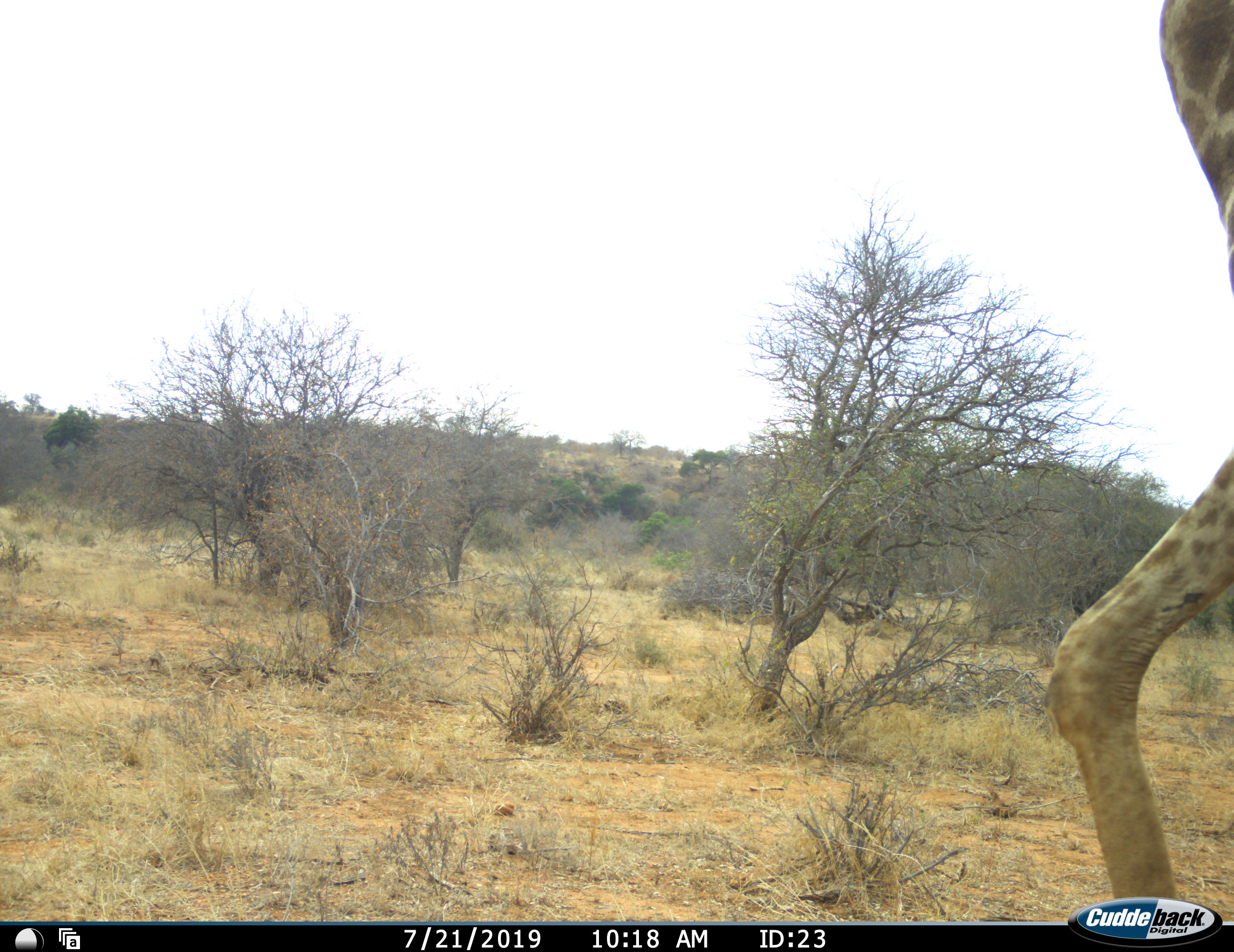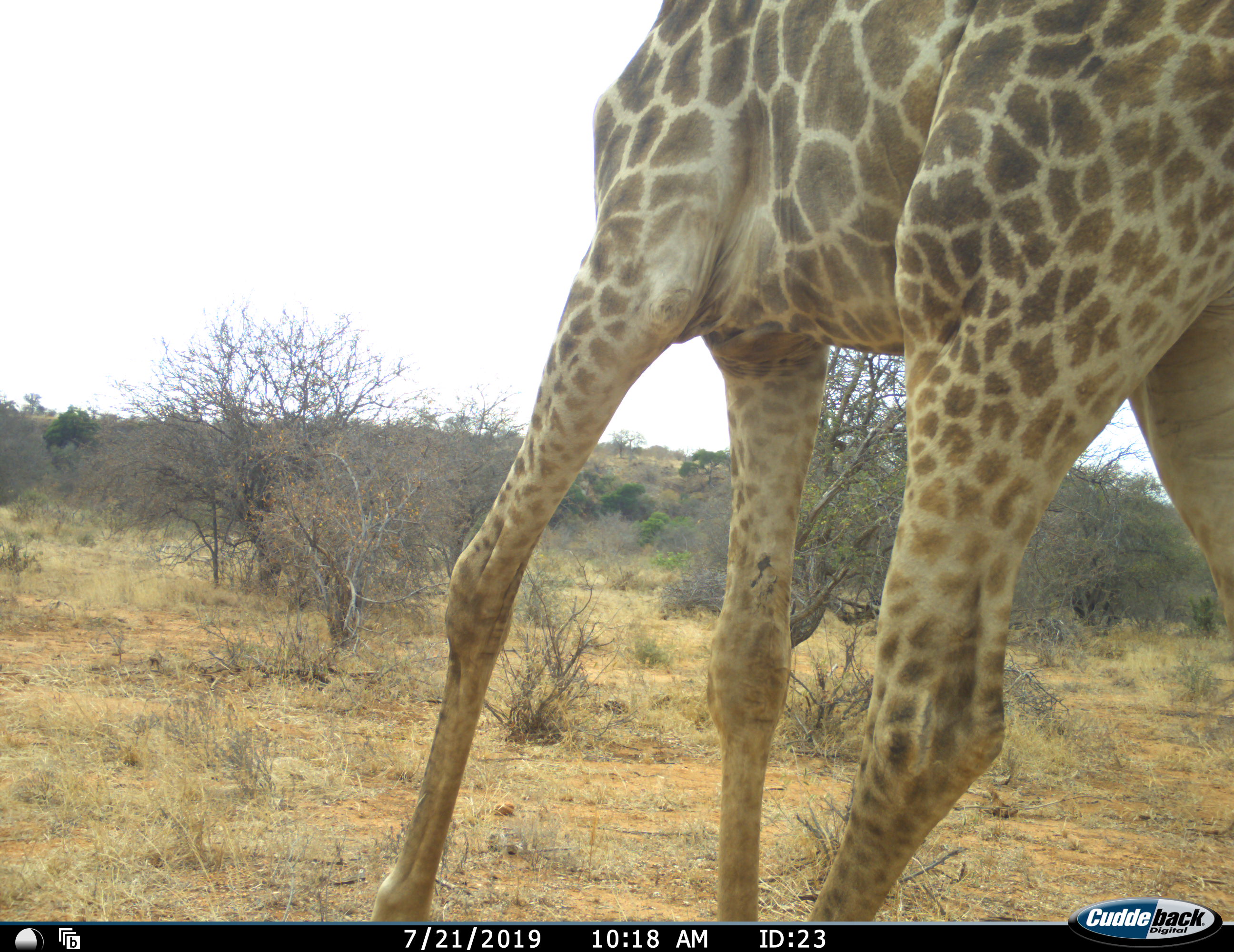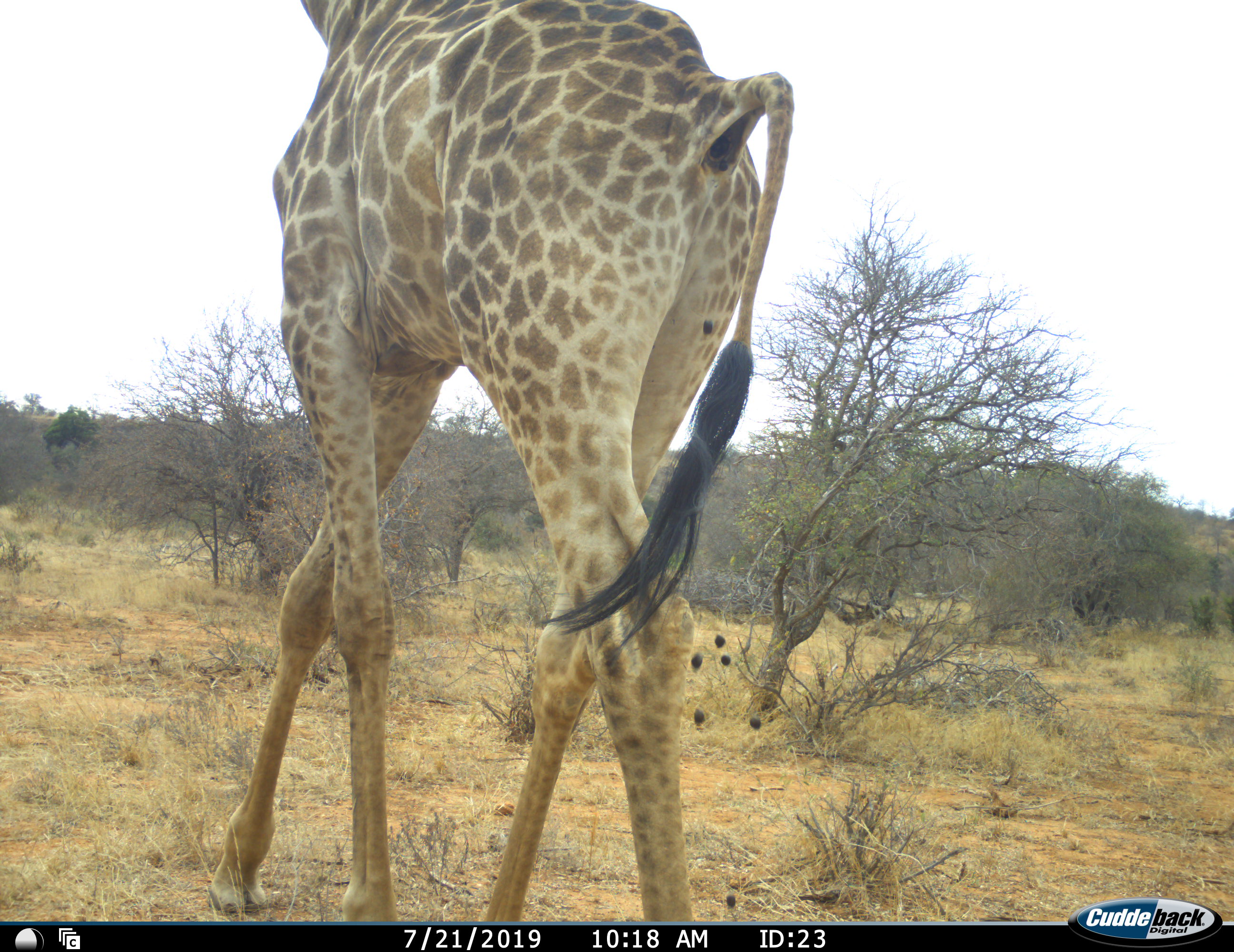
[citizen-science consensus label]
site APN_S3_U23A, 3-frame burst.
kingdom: Animalia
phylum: Chordata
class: Mammalia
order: Artiodactyla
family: Giraffidae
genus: Giraffa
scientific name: Giraffa camelopardalis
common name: giraffe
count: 1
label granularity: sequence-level